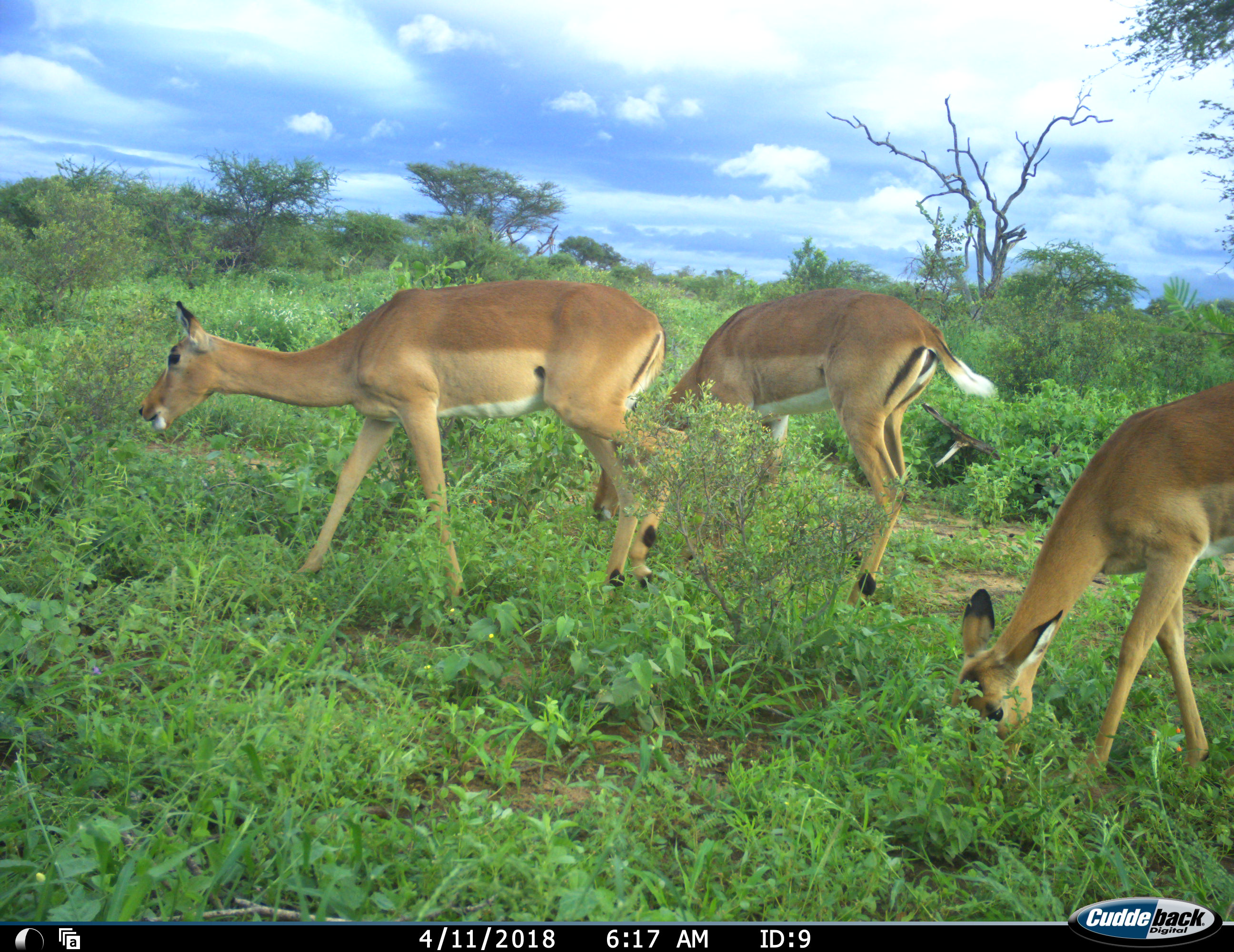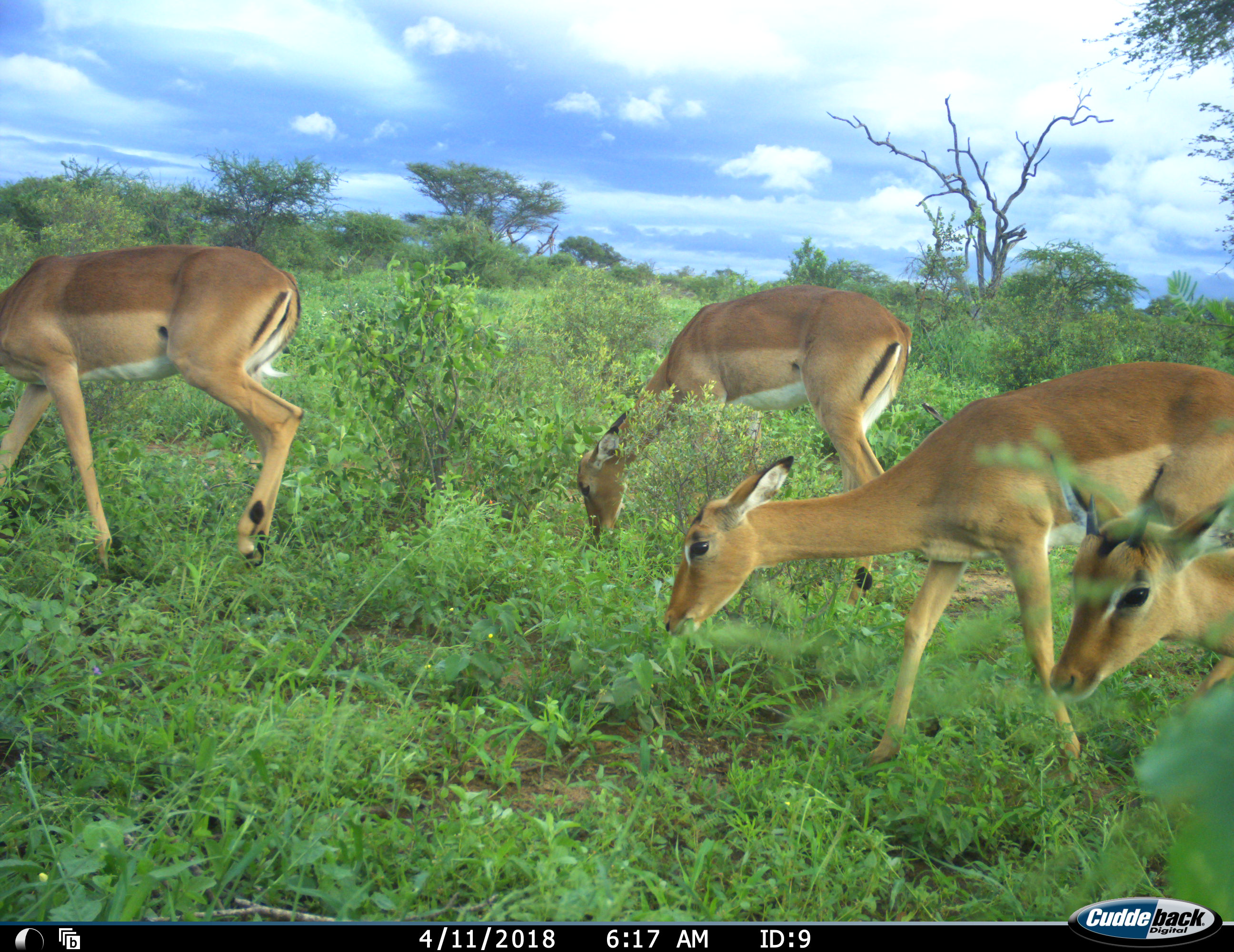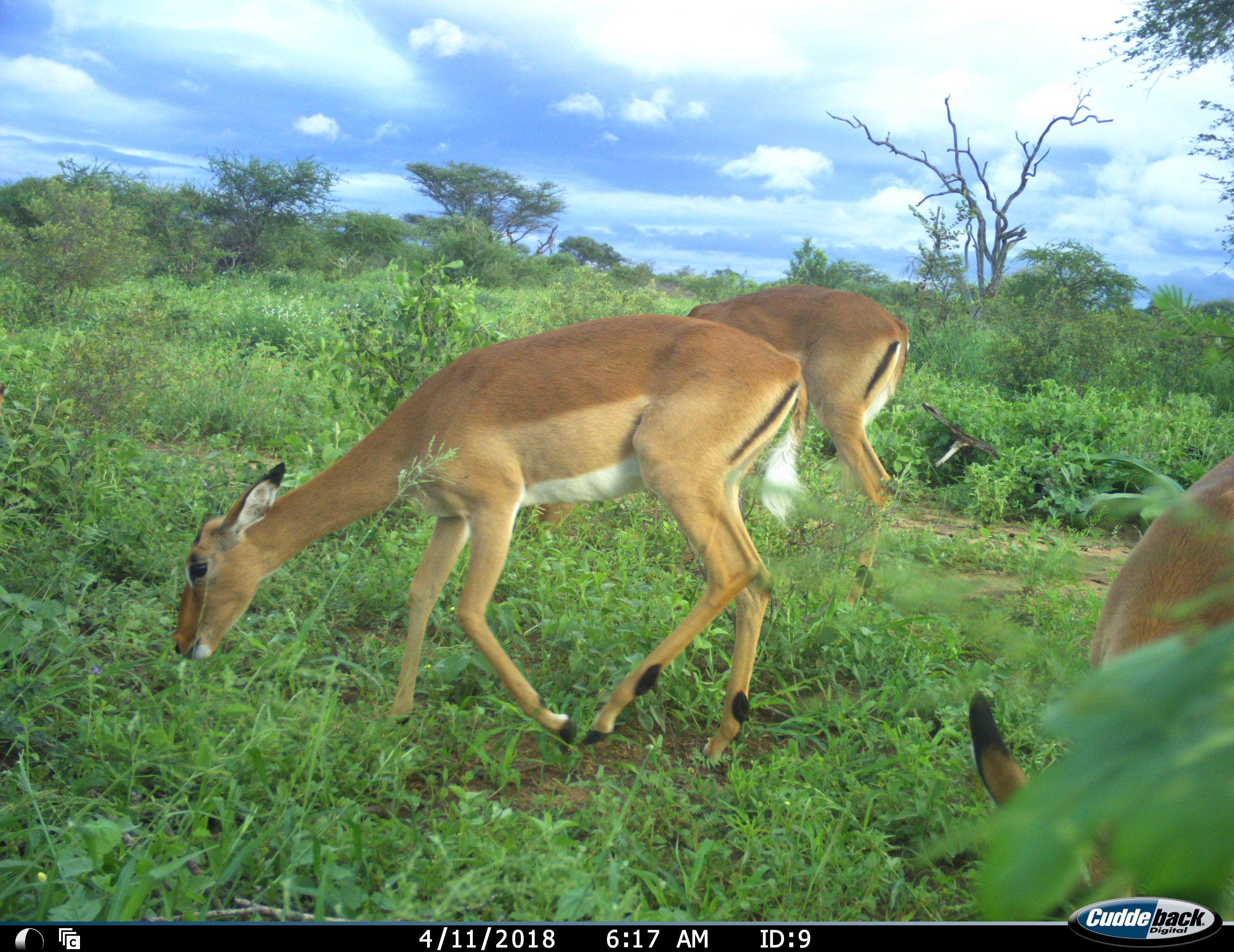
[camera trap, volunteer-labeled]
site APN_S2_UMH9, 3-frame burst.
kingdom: Animalia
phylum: Chordata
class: Mammalia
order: Artiodactyla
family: Bovidae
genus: Aepyceros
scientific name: Aepyceros melampus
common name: impala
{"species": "impala (Aepyceros melampus)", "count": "4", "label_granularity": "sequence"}